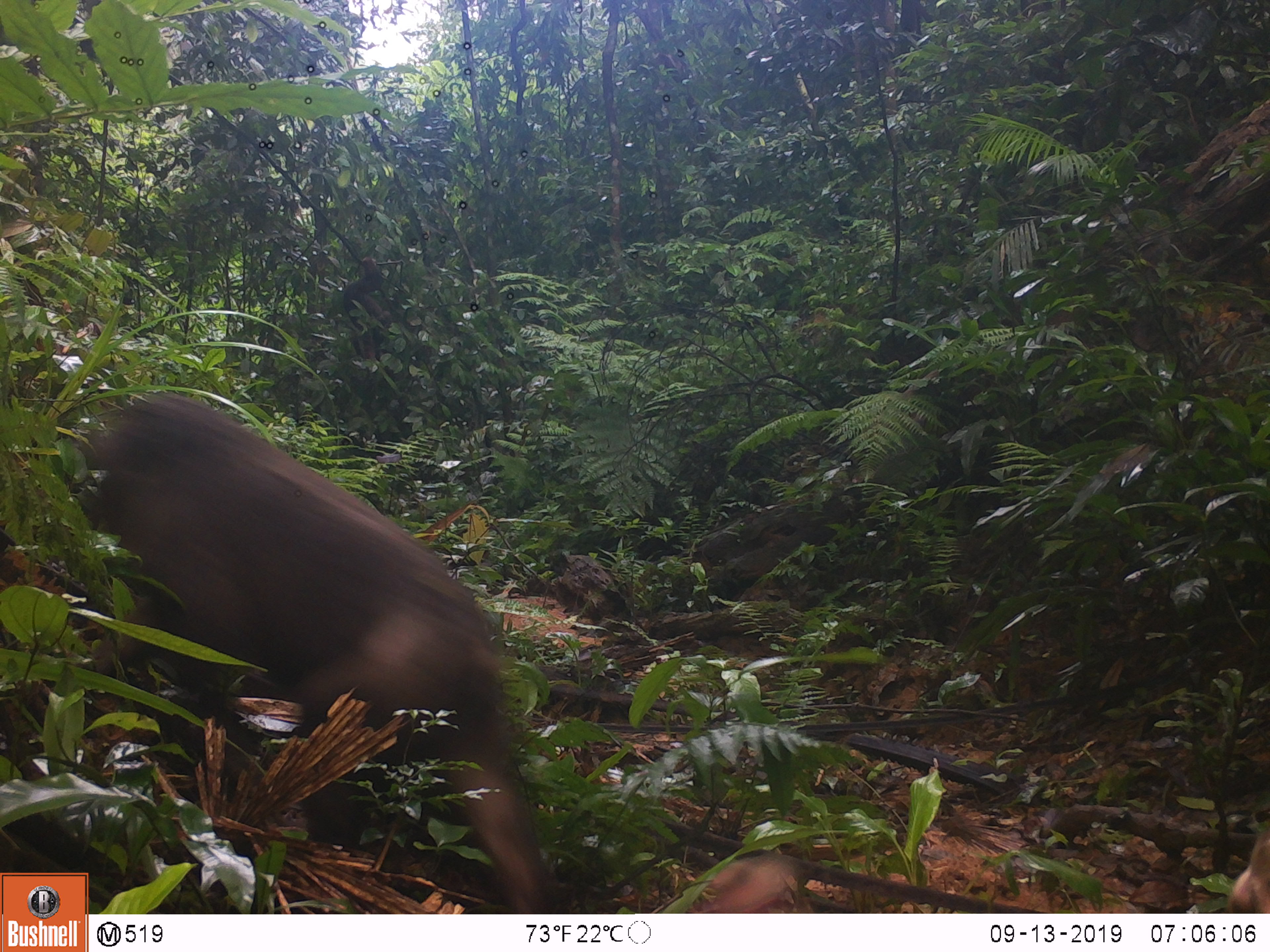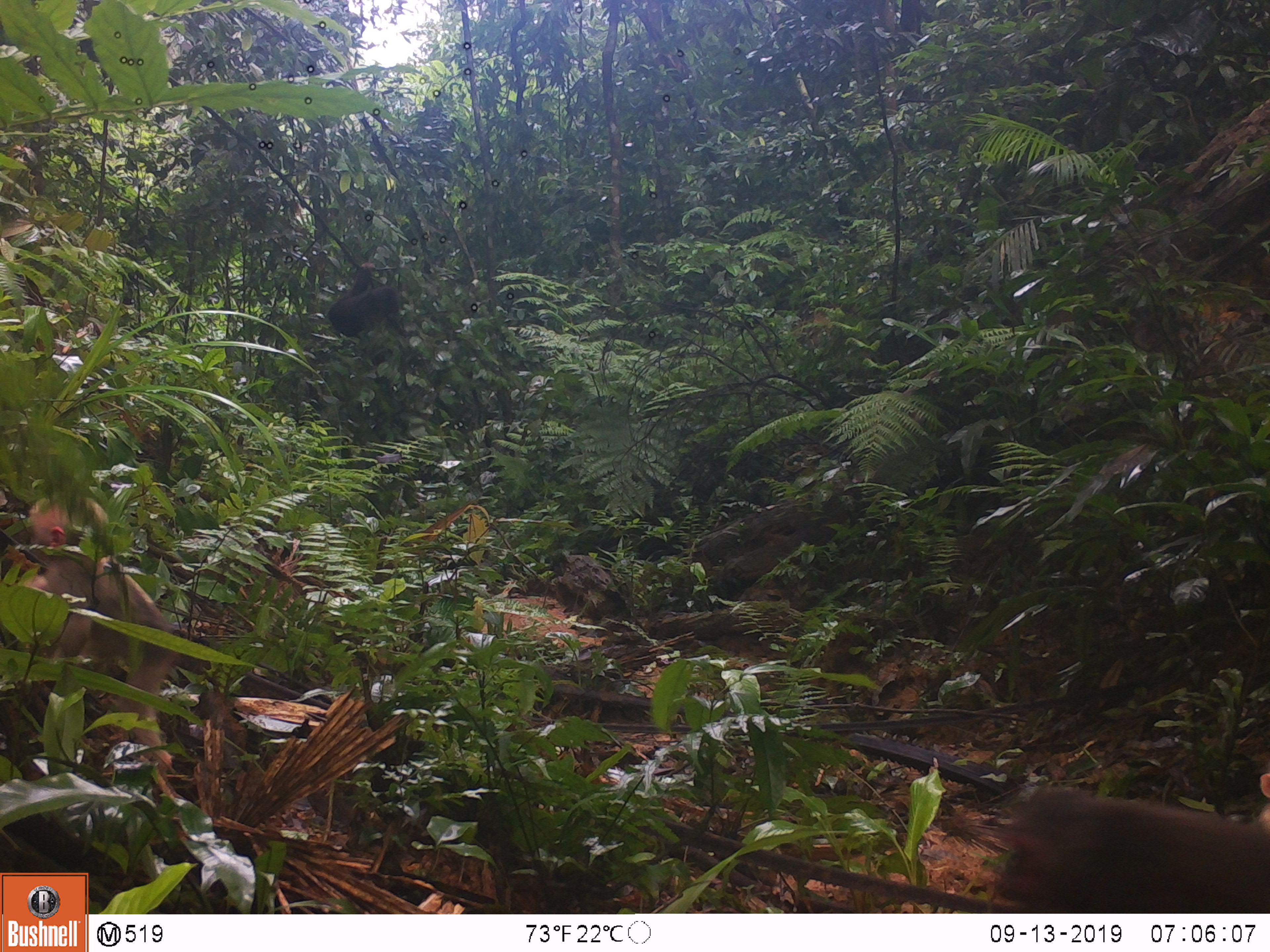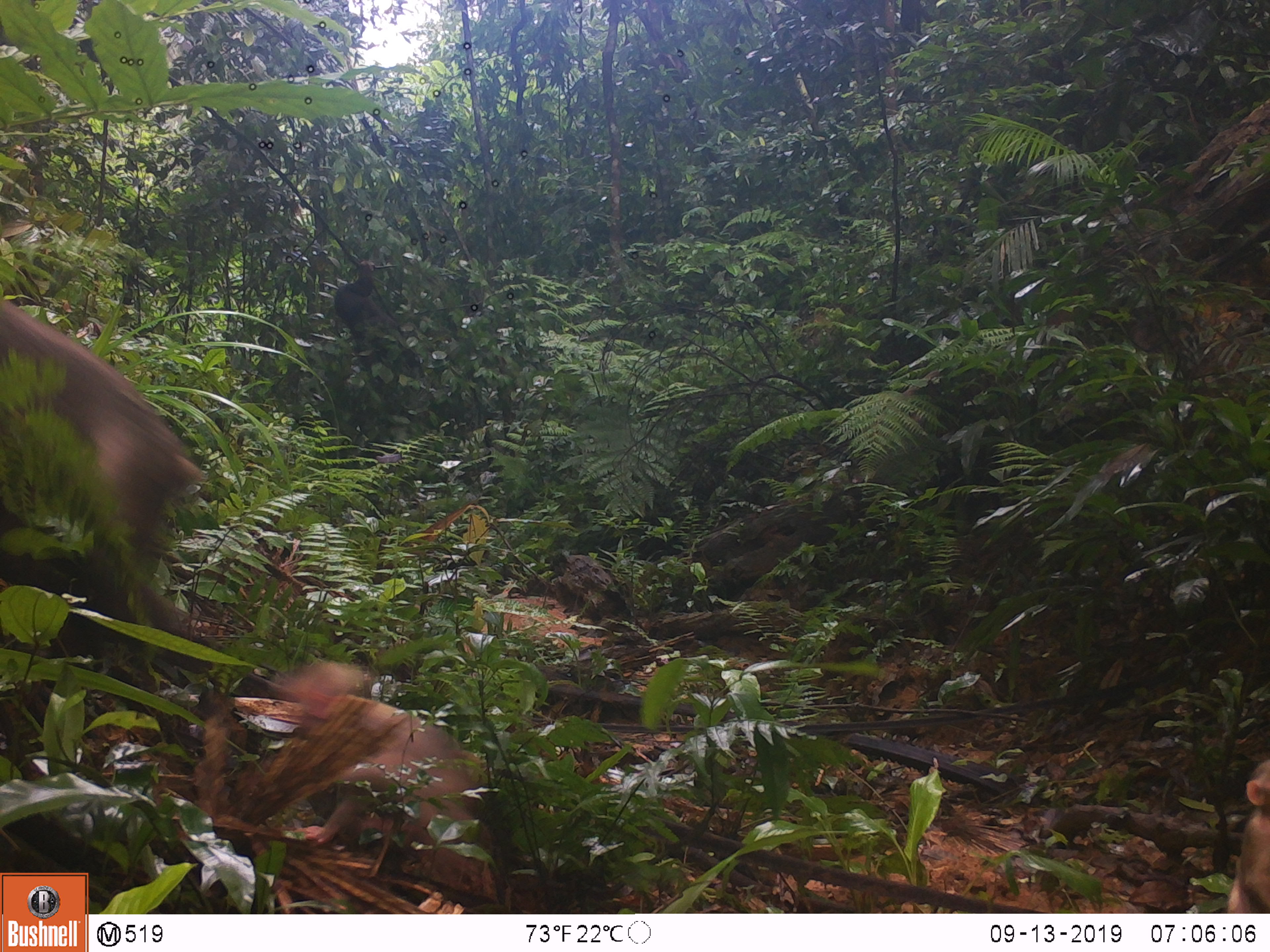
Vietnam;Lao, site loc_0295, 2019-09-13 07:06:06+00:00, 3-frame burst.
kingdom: Animalia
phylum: Chordata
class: Mammalia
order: Primates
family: Cercopithecidae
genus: Macaca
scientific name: Macaca arctoides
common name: stump-tailed macaque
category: stump tailed macaque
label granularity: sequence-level